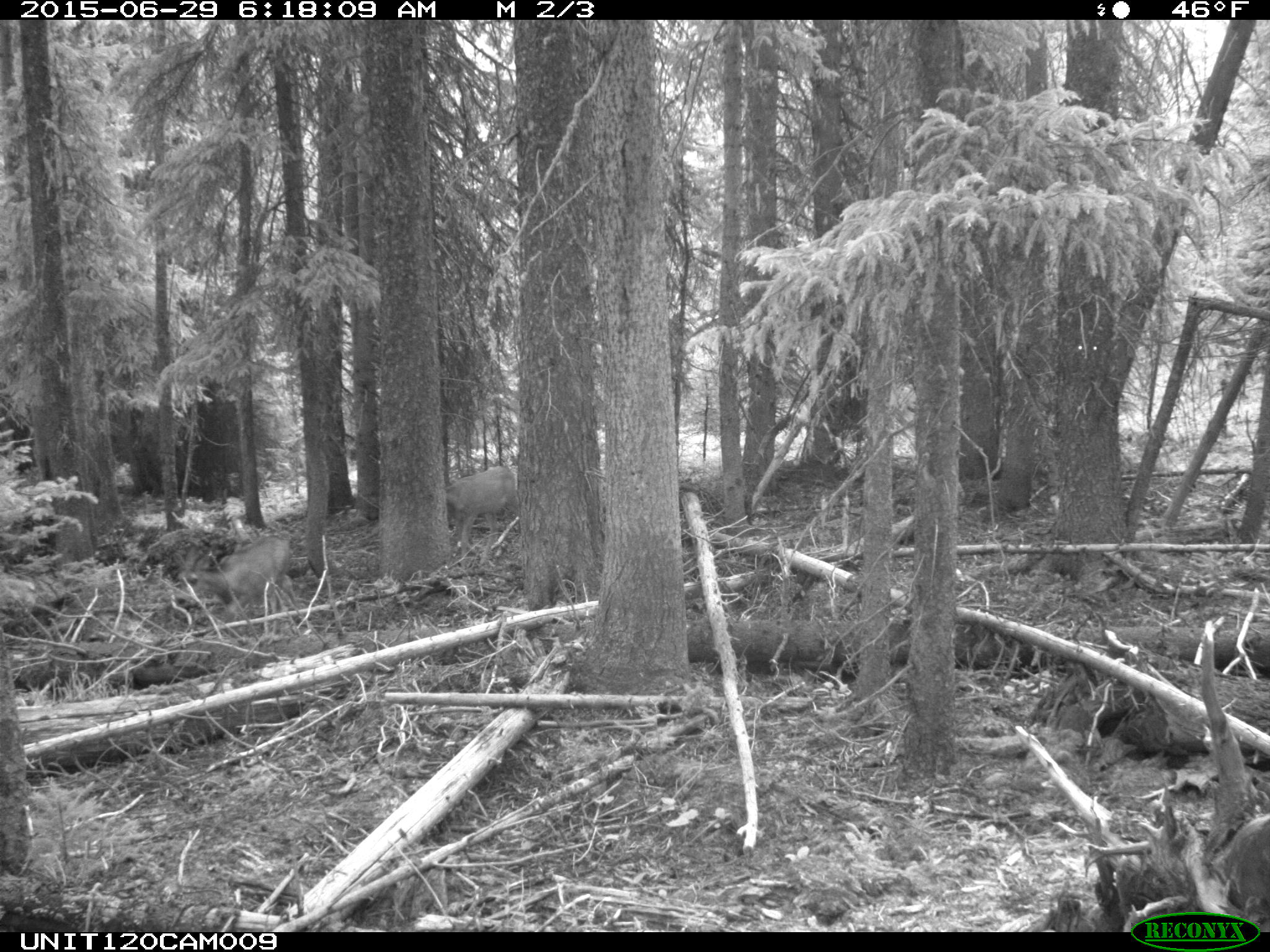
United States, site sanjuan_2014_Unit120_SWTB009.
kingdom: Animalia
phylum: Chordata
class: Mammalia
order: Artiodactyla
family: Cervidae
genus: Odocoileus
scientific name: Odocoileus hemionus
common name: mule deer